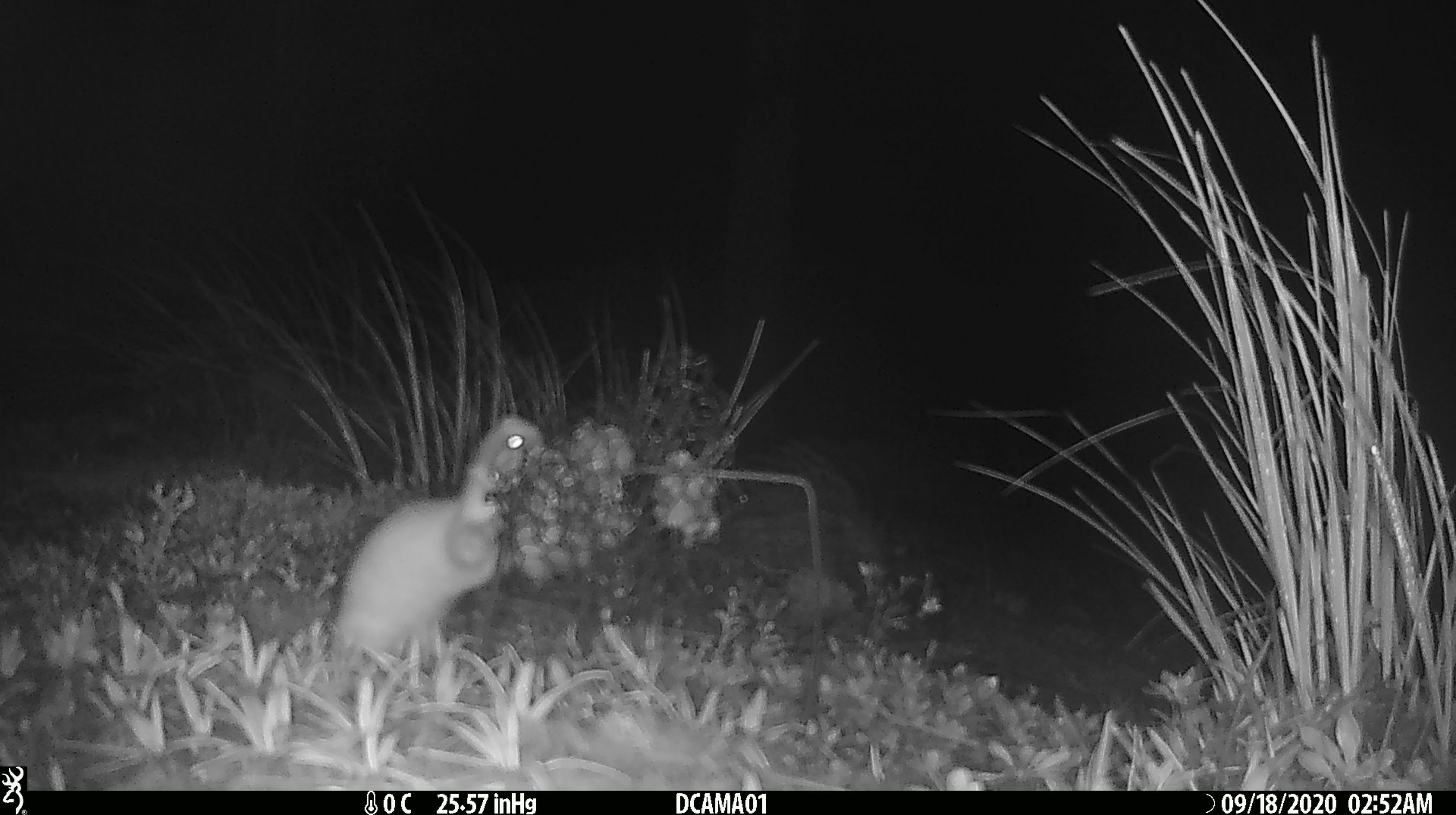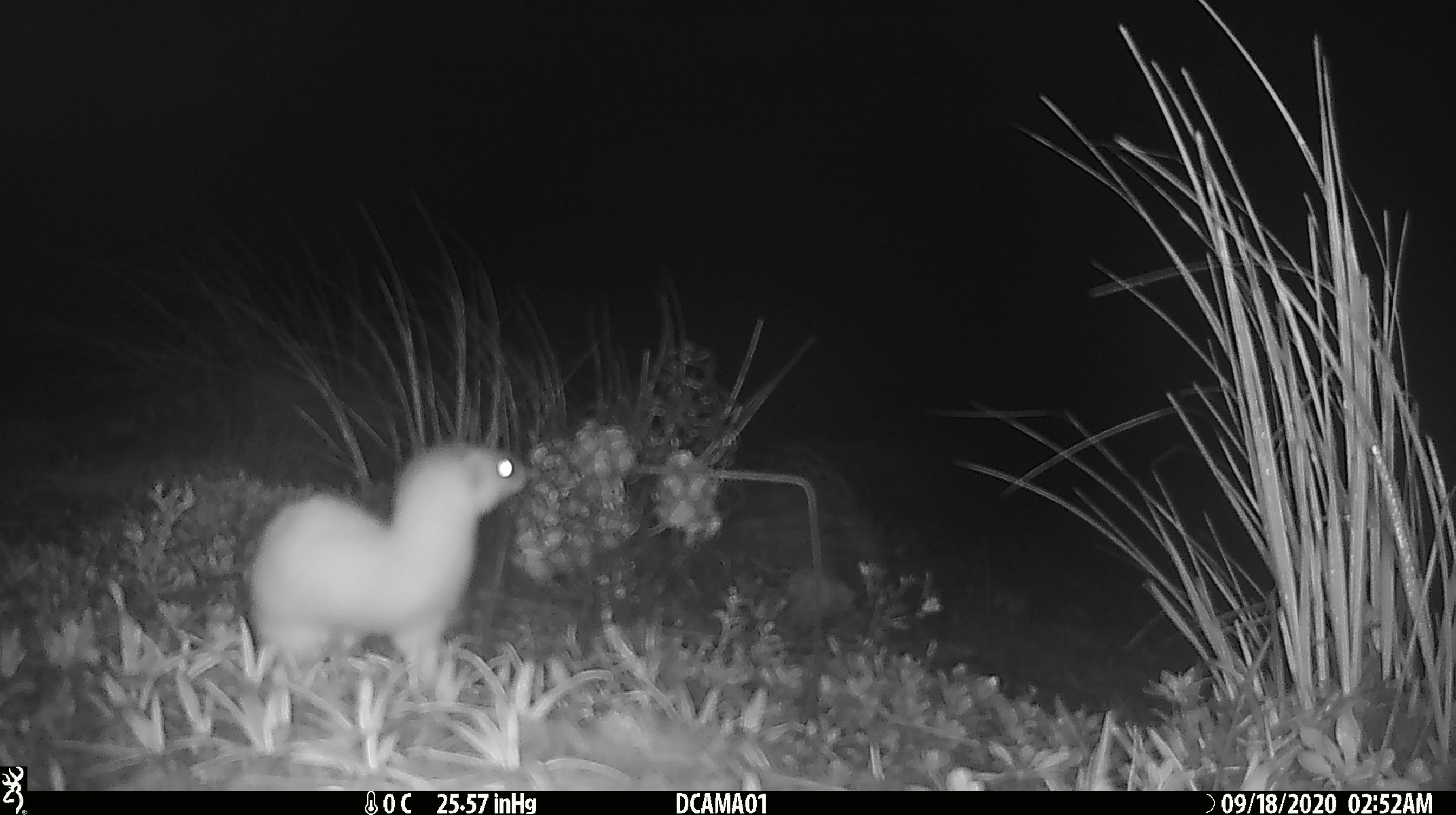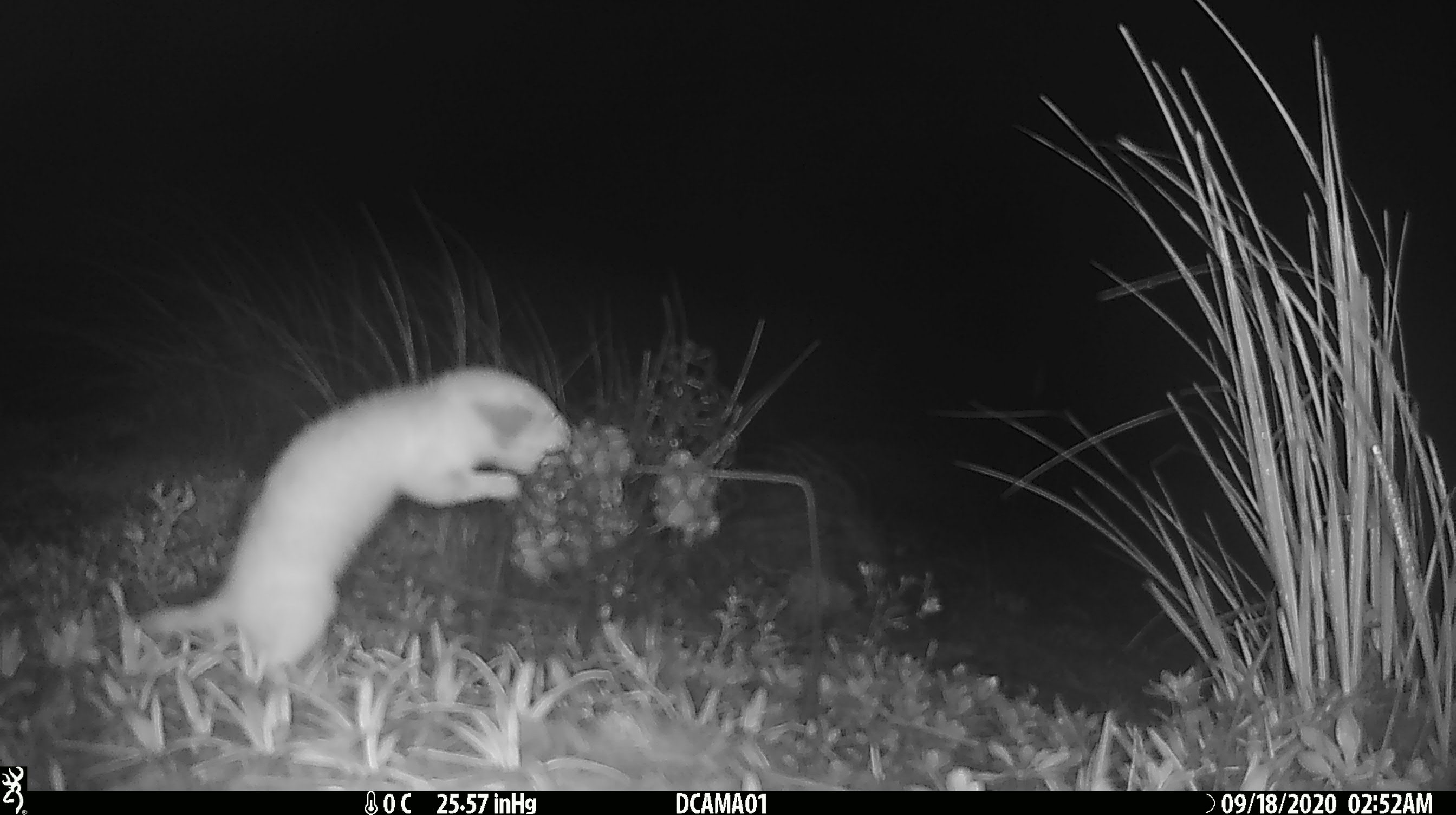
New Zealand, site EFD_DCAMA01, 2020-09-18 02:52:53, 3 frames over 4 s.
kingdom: Animalia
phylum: Chordata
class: Mammalia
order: Carnivora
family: Mustelidae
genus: Mustela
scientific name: Mustela nivalis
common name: least weasel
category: weasel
Weasel (least weasel) (Mustela nivalis).